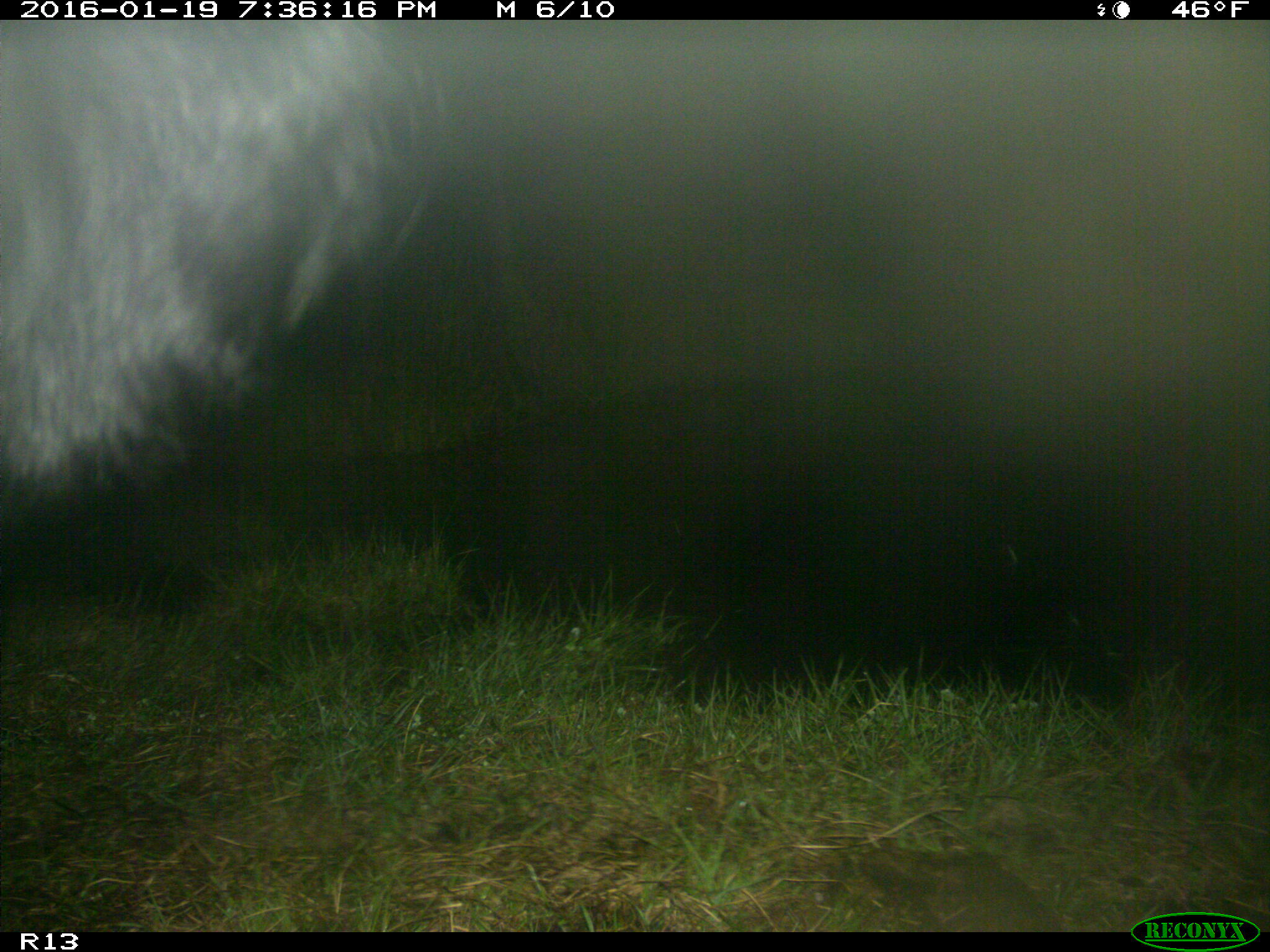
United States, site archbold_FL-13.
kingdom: Animalia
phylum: Chordata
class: Mammalia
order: Artiodactyla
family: Bovidae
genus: Bos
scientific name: Bos taurus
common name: domestic cow